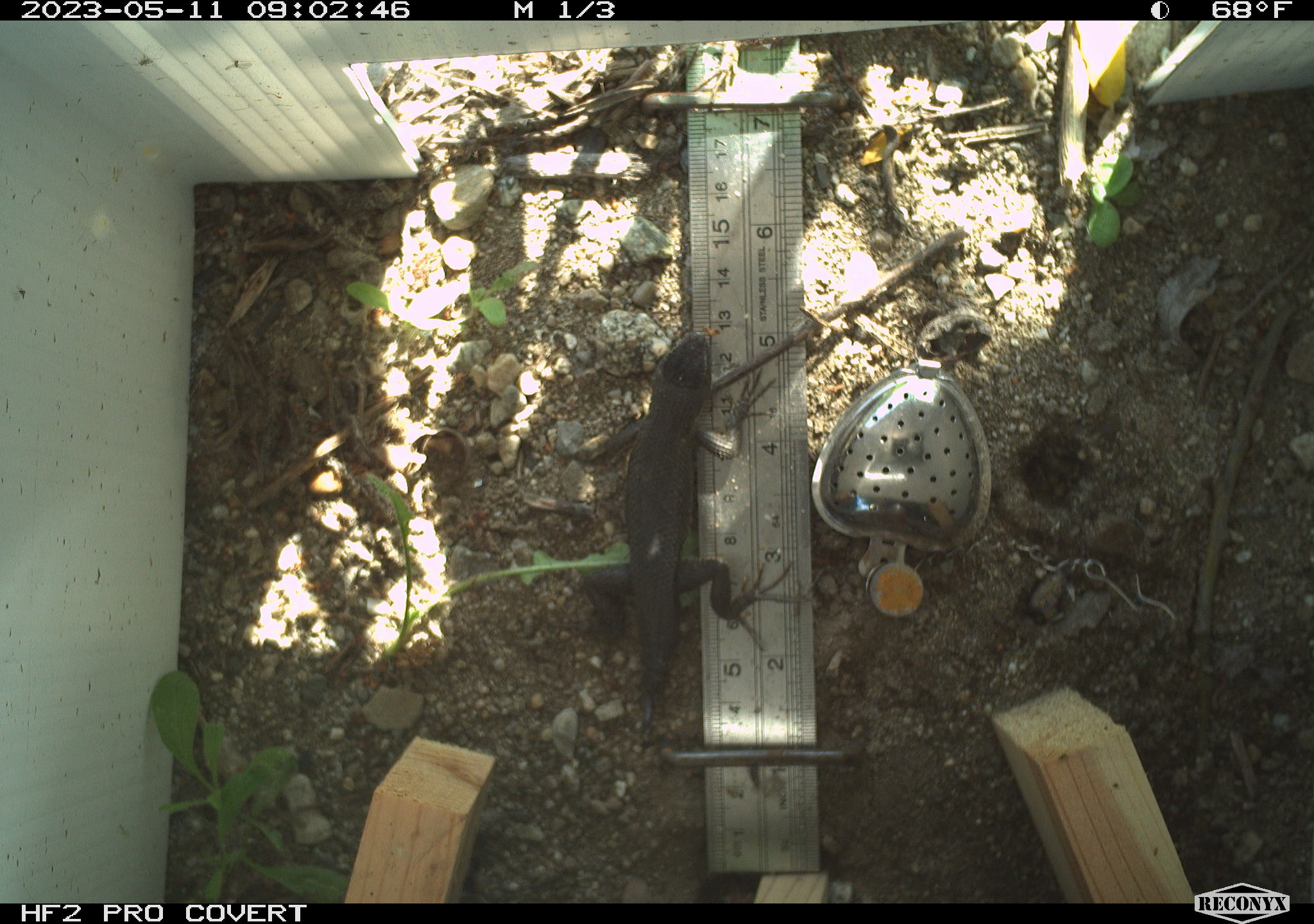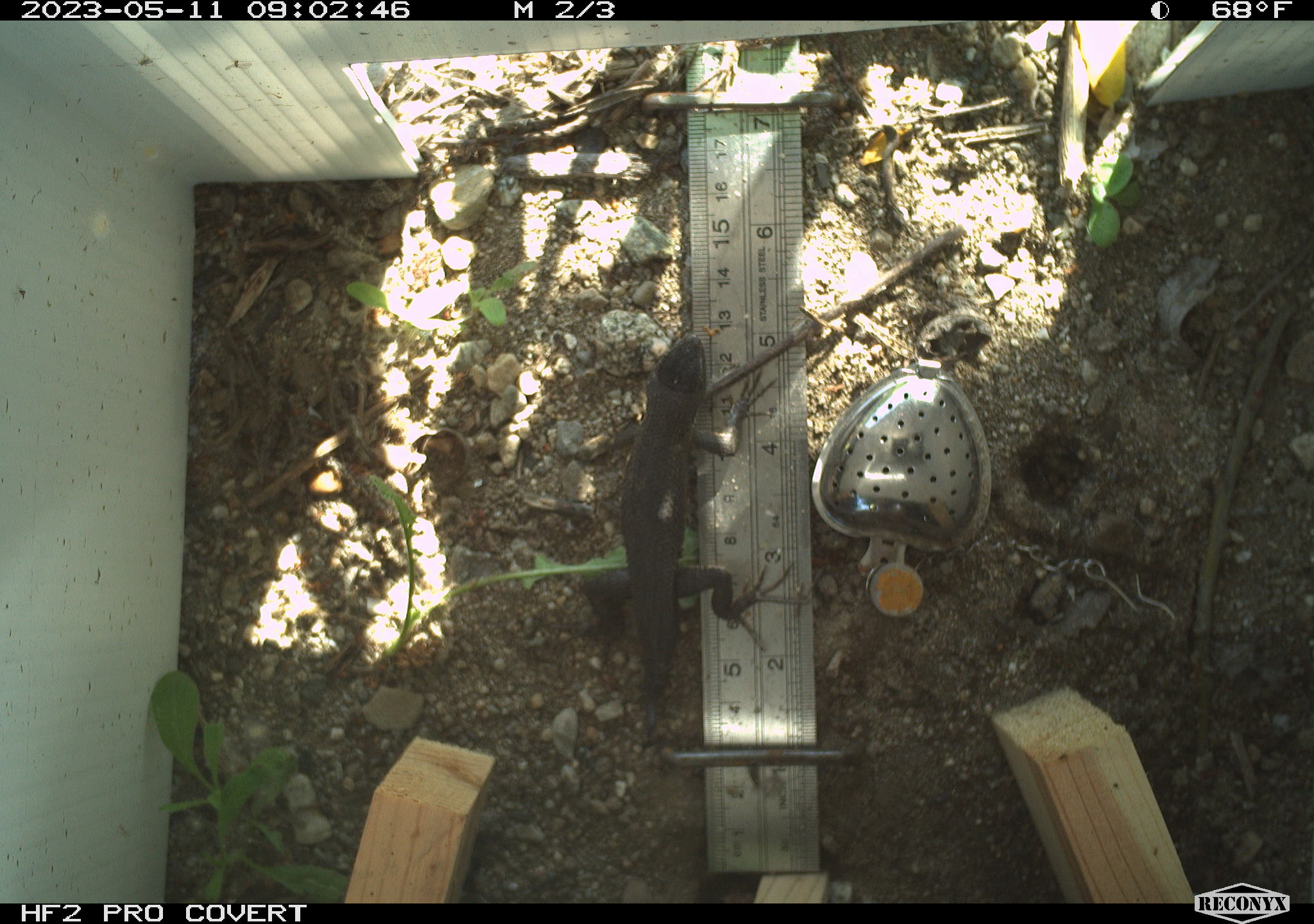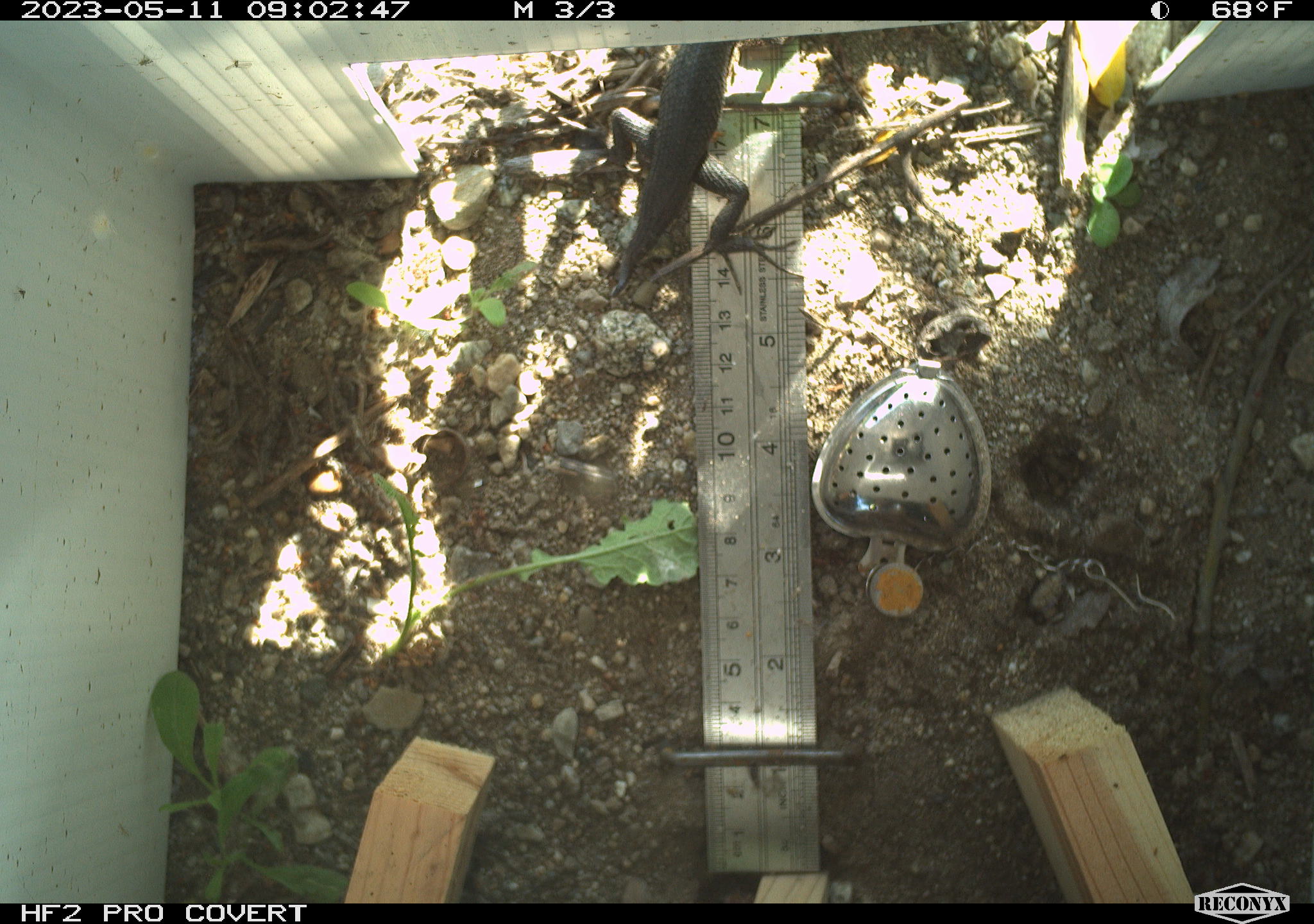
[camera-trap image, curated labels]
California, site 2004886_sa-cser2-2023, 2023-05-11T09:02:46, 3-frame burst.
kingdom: Animalia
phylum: Chordata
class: Reptilia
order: Squamata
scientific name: Squamata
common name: lizards and snakes